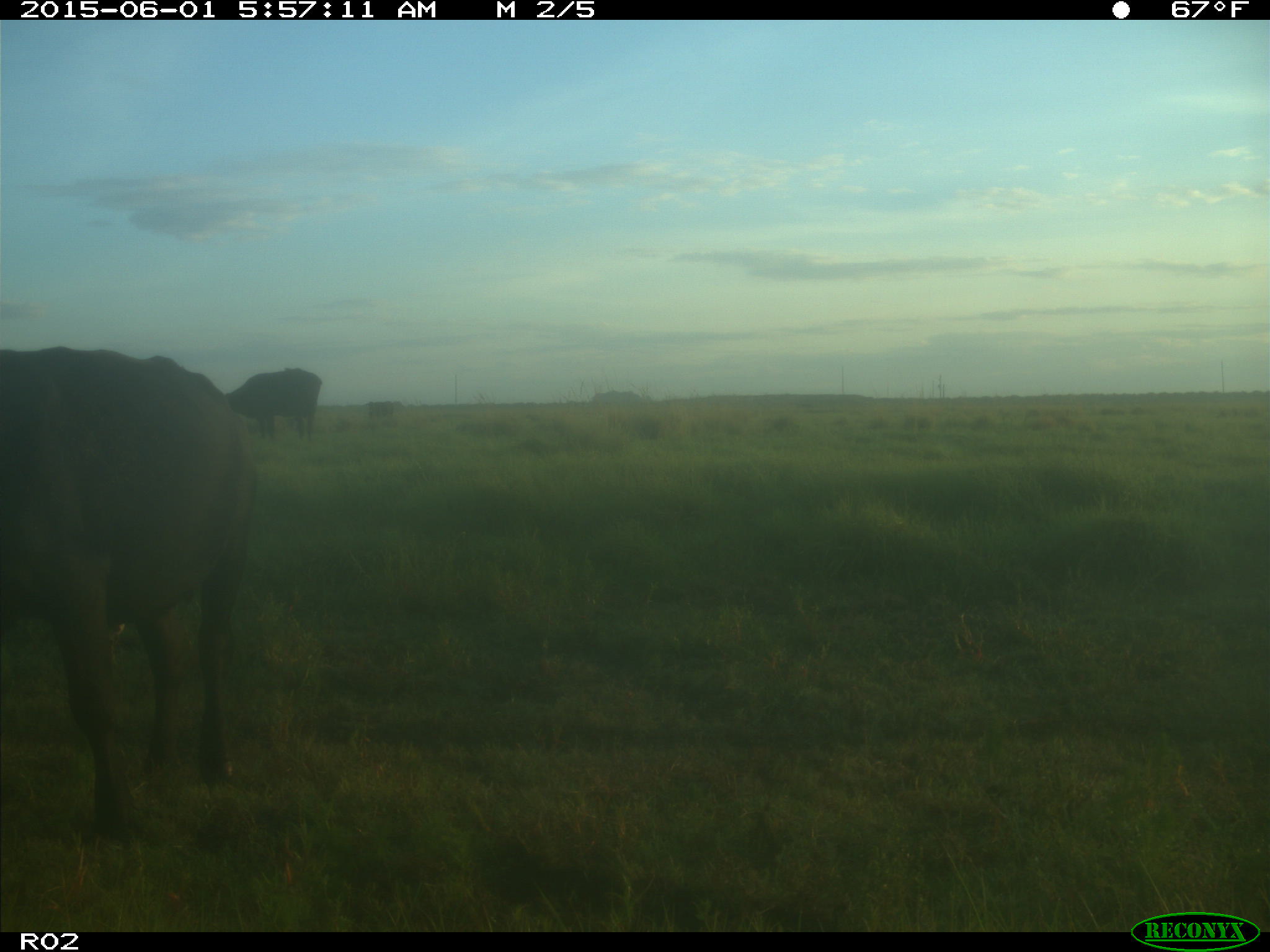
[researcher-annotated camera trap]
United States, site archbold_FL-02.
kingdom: Animalia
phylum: Chordata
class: Mammalia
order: Artiodactyla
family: Bovidae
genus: Bos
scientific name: Bos taurus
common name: domestic cow